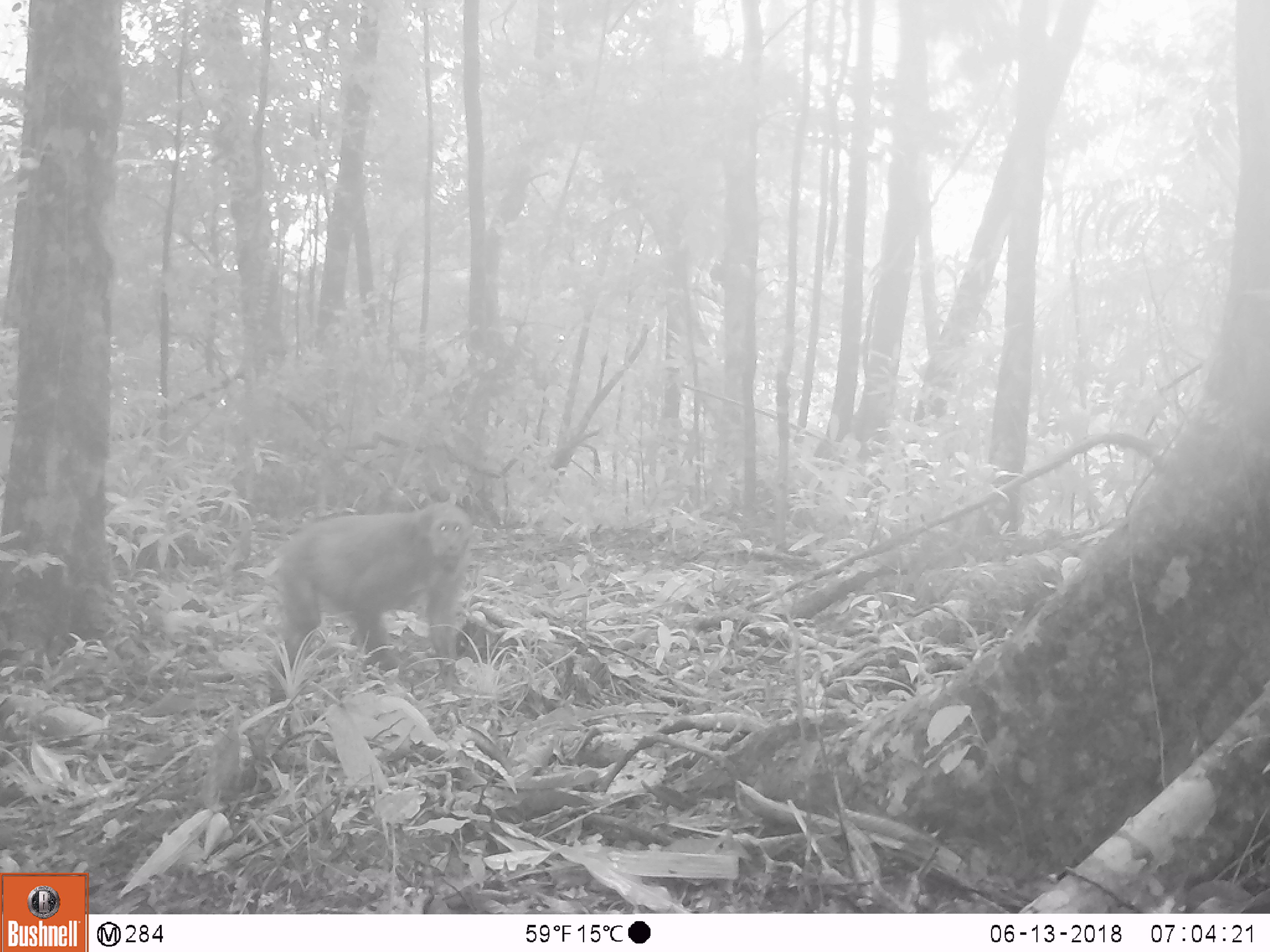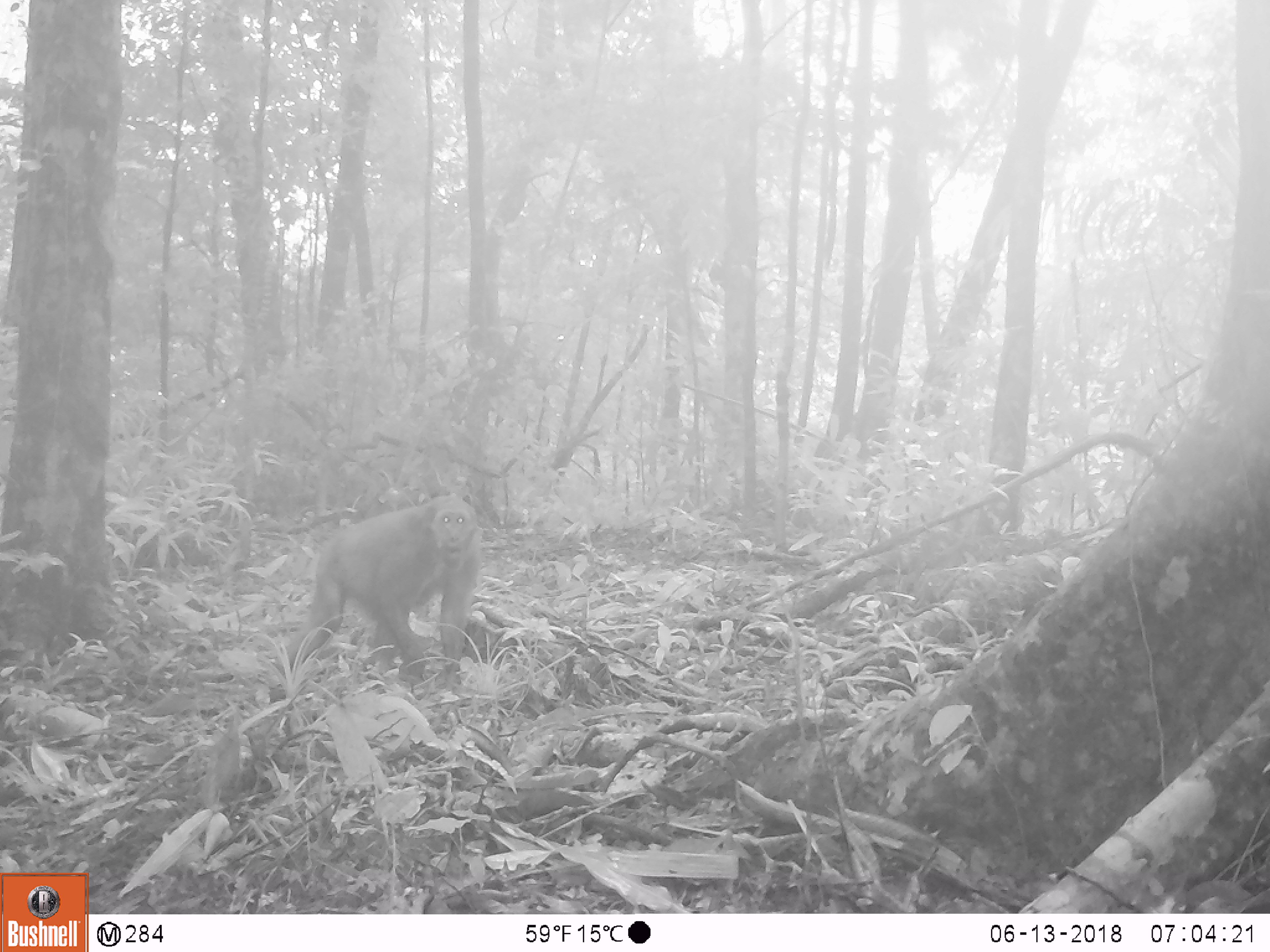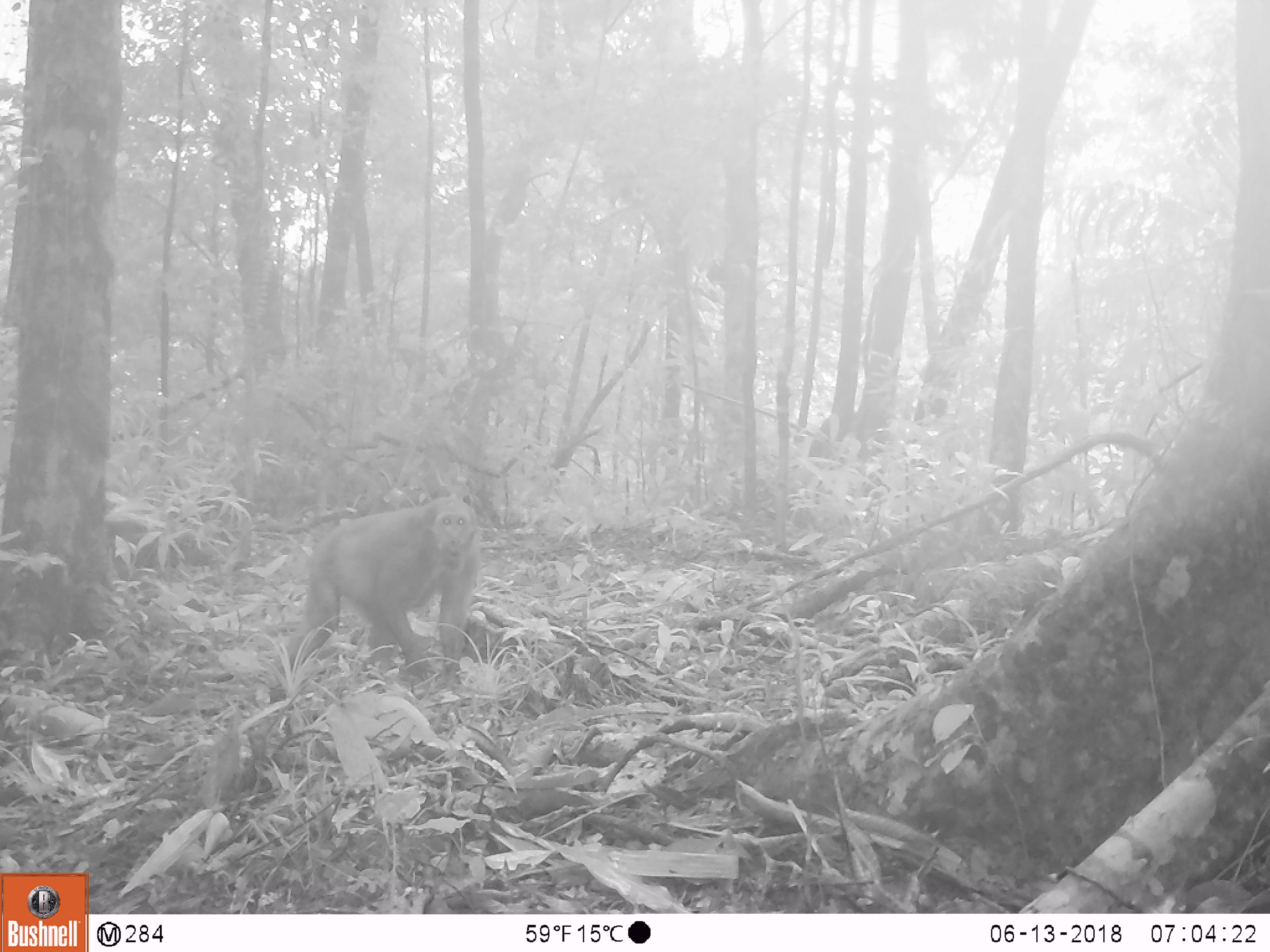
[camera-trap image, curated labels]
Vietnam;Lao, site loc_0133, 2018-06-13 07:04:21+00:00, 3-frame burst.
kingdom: Animalia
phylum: Chordata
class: Mammalia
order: Primates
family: Cercopithecidae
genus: Macaca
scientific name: Macaca arctoides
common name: stump-tailed macaque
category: stump tailed macaque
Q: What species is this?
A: Stump tailed macaque (stump-tailed macaque) (Macaca arctoides).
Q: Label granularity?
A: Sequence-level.